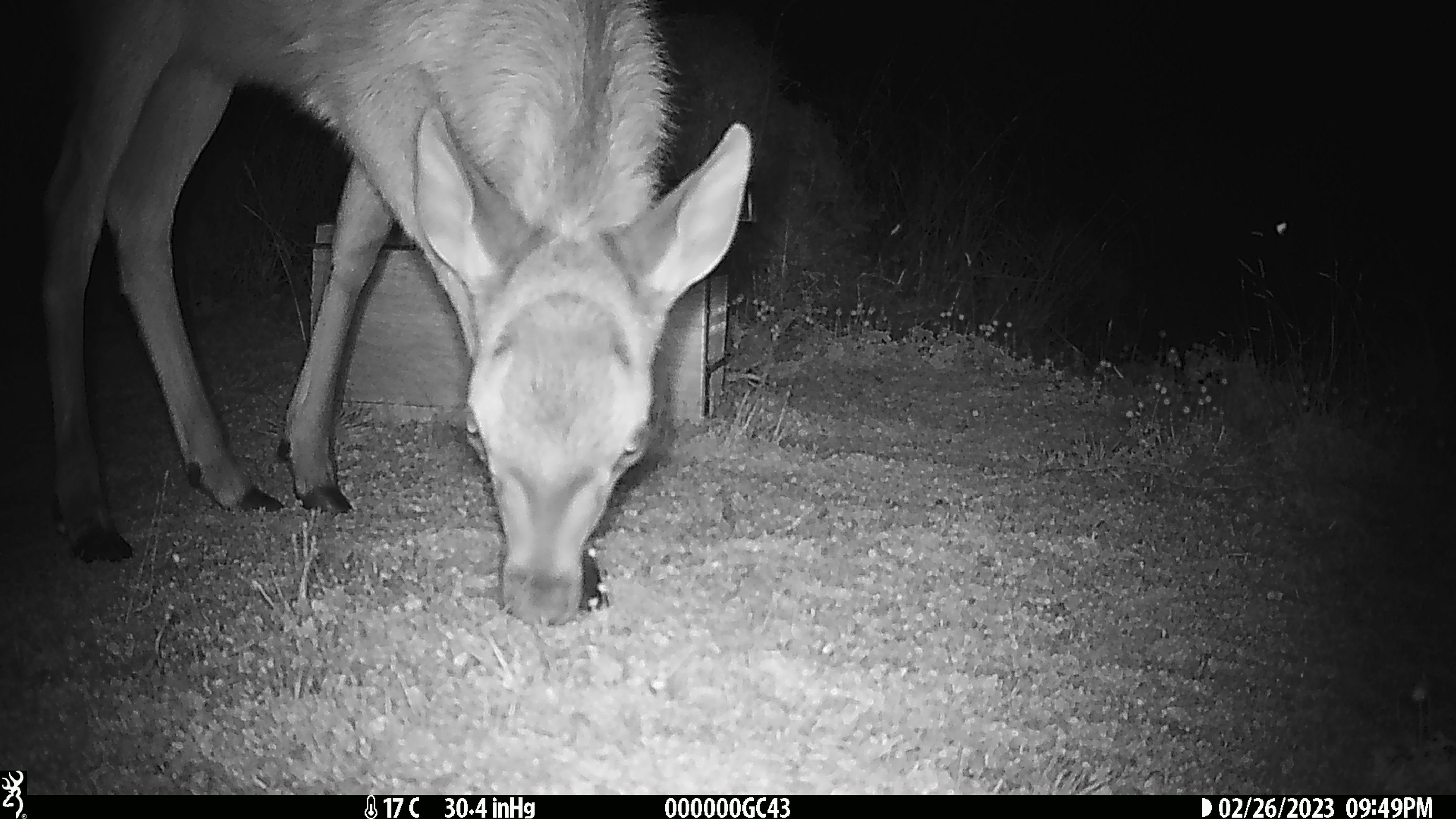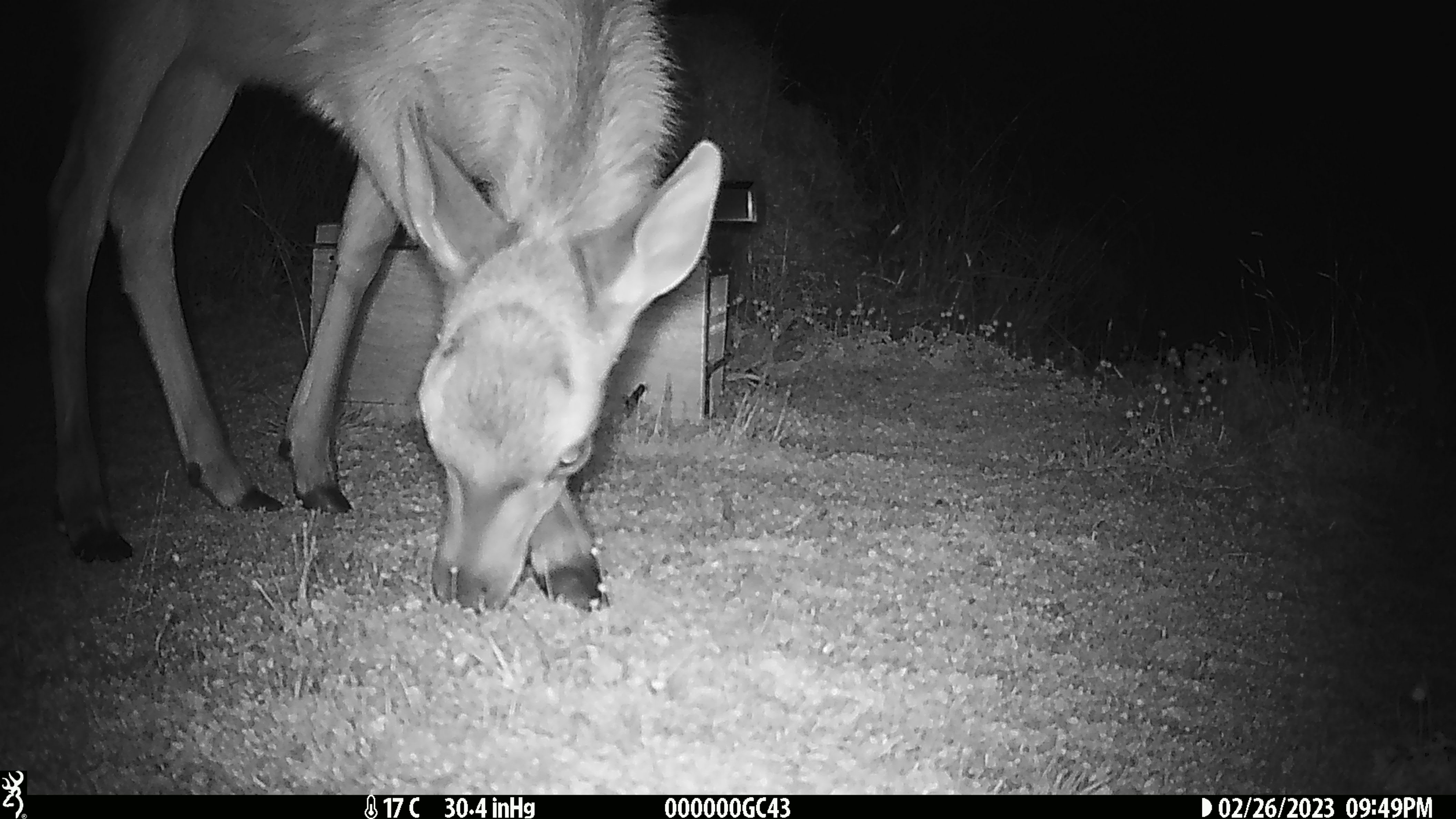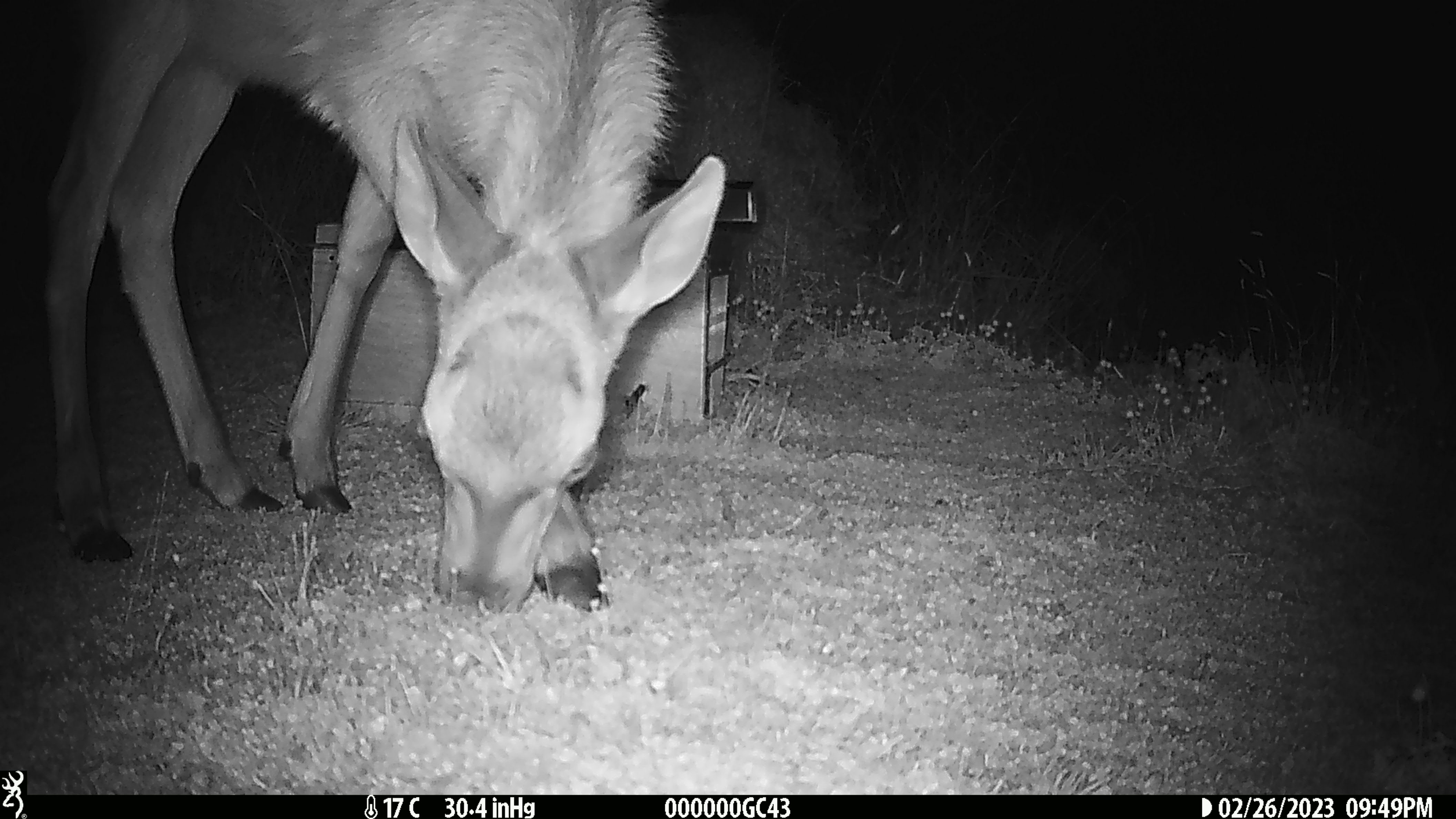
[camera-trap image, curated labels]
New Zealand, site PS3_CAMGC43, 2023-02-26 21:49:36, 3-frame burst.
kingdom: Animalia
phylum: Chordata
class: Mammalia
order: Artiodactyla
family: Cervidae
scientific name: Cervidae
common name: deer